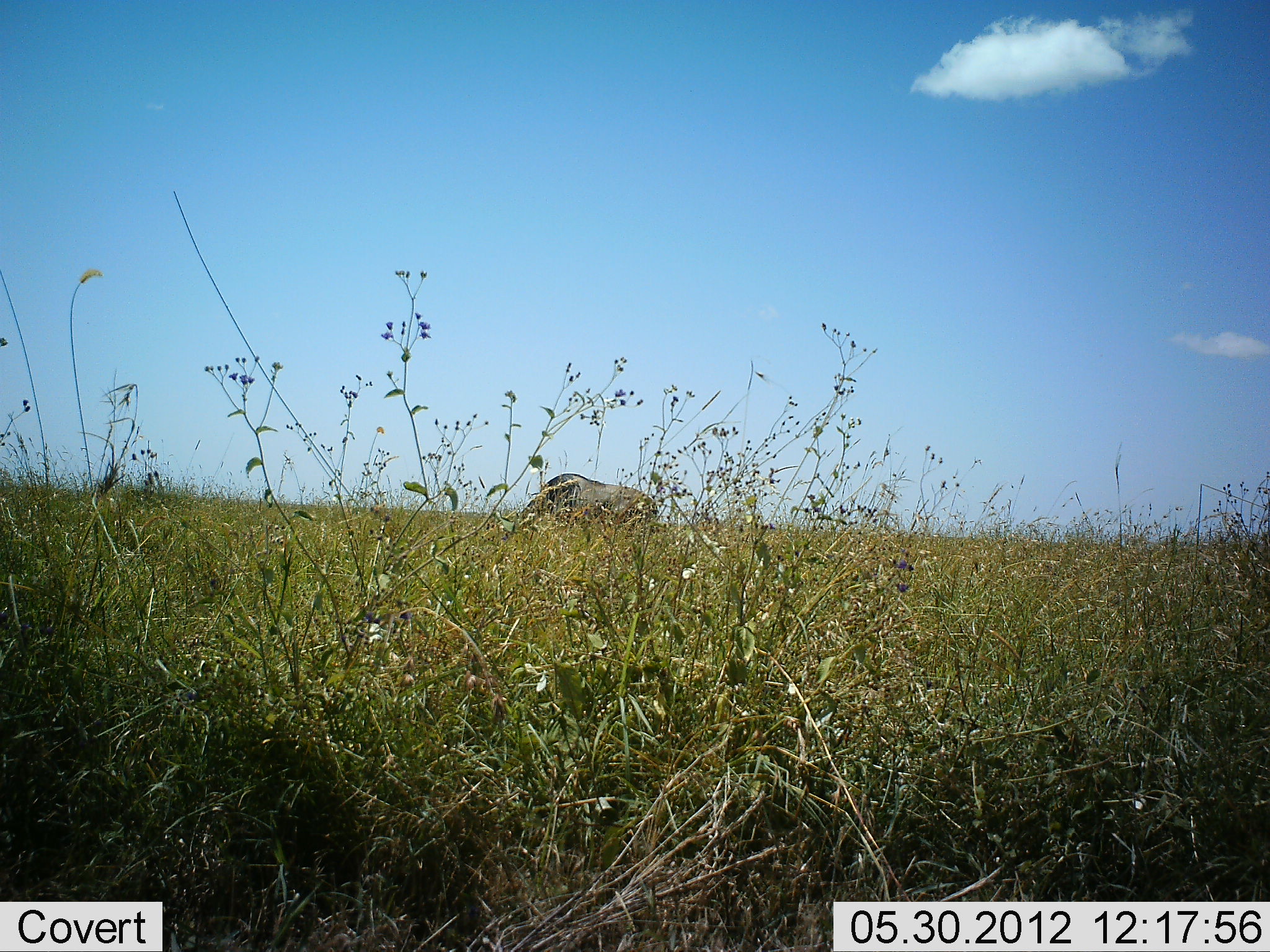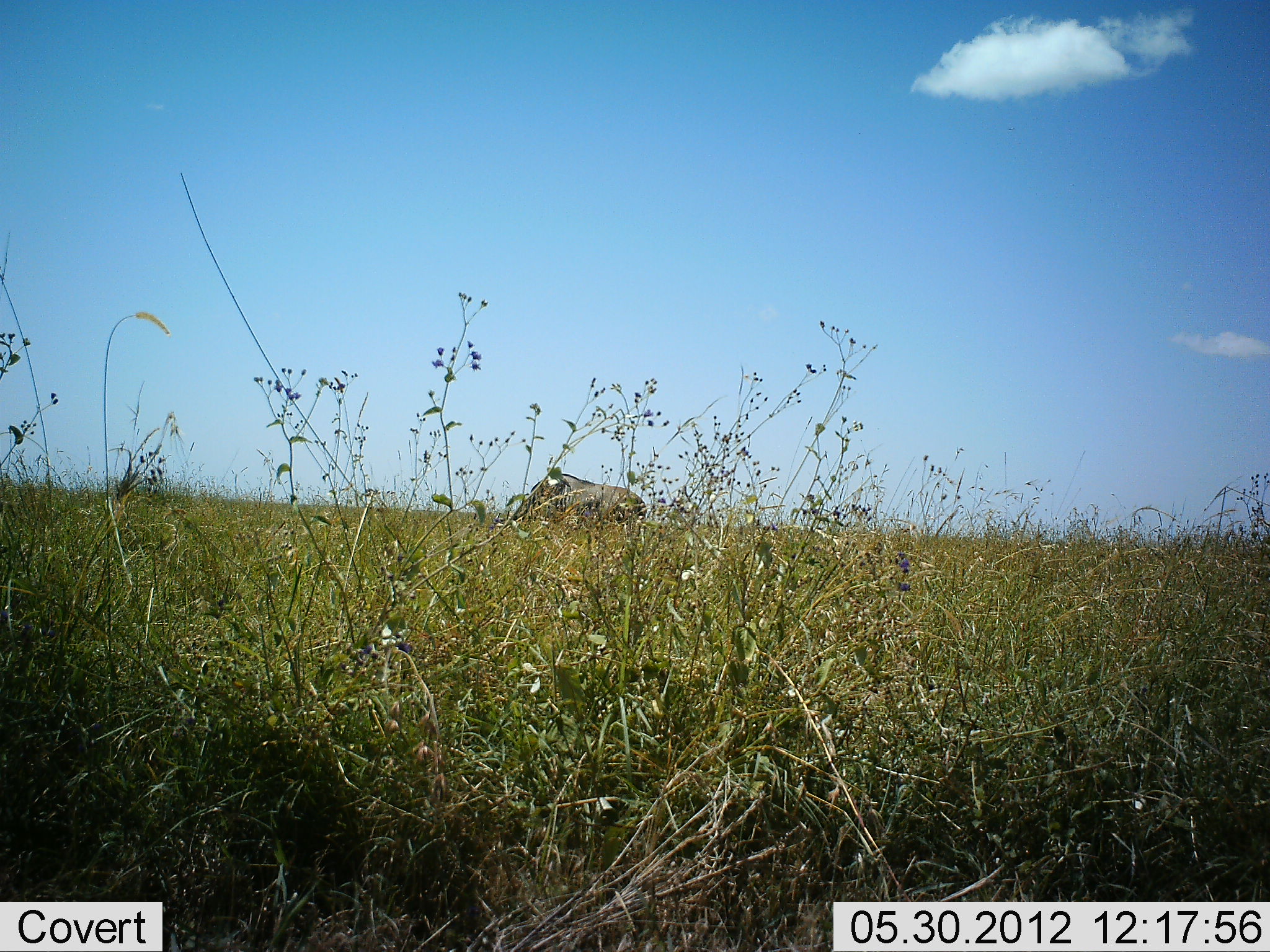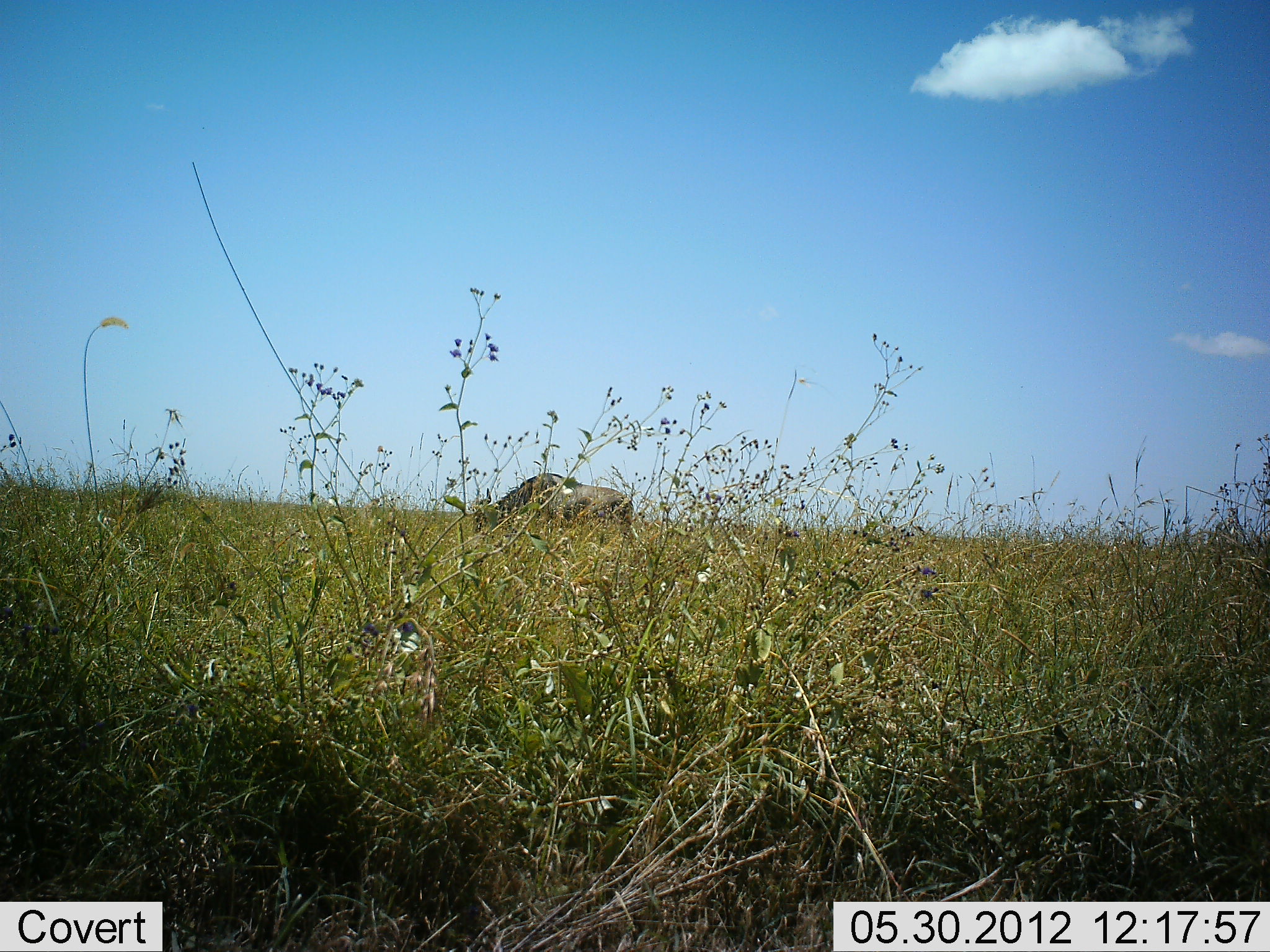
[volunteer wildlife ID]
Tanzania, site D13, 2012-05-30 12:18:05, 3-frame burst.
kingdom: Animalia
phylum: Chordata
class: Mammalia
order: Artiodactyla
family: Bovidae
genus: Connochaetes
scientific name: Connochaetes taurinus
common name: blue wildebeest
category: wildebeest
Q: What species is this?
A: Wildebeest (blue wildebeest) (Connochaetes taurinus).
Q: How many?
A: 1.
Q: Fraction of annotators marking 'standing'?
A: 30%.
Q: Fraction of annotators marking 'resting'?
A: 10%.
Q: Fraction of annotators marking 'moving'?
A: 0%.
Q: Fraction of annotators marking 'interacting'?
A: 0%.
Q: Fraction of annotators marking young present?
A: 0%.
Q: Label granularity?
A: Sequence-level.